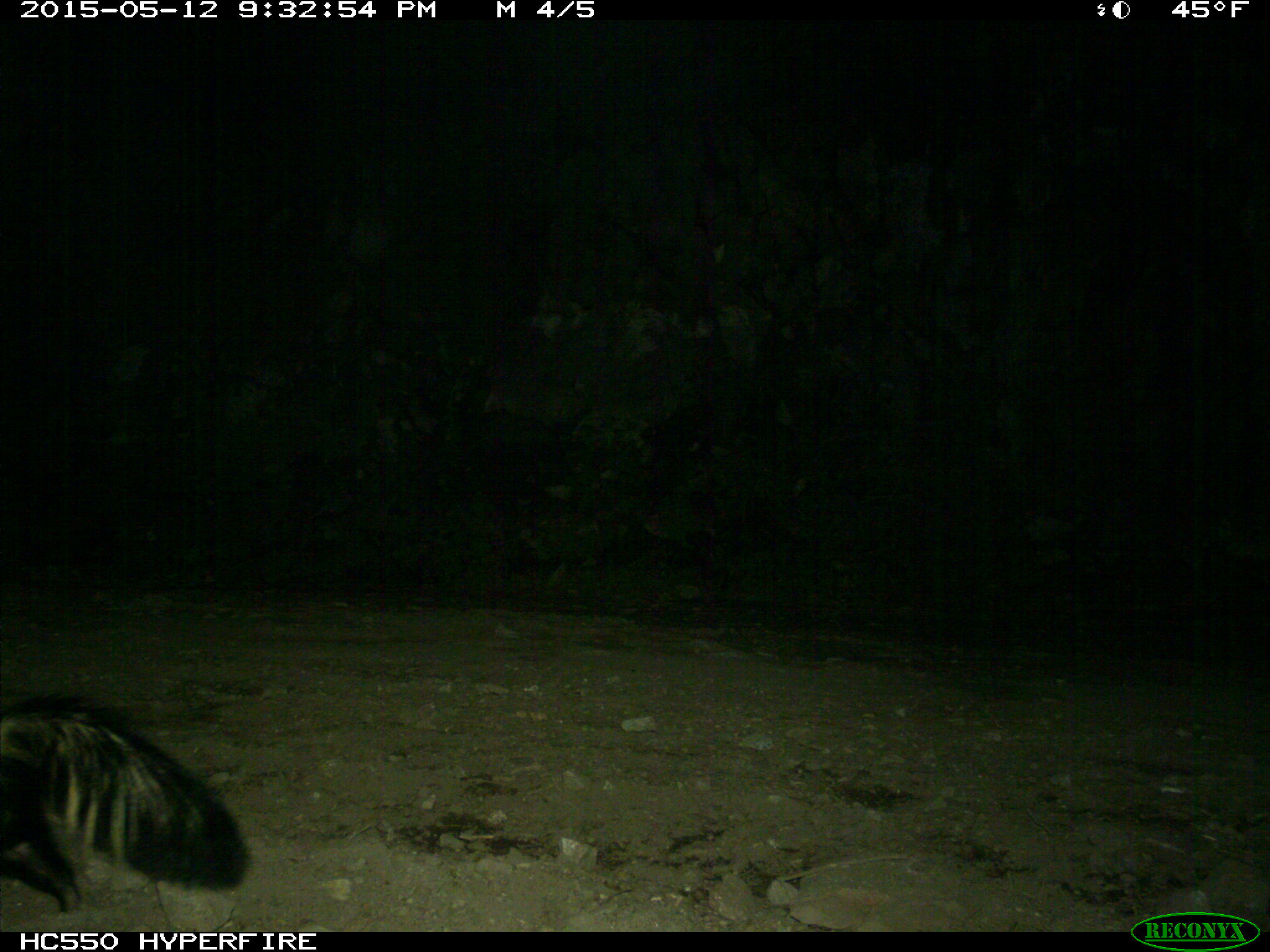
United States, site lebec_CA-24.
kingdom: Animalia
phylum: Chordata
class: Mammalia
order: Carnivora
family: Mephitidae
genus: Mephitis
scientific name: Mephitis mephitis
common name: striped skunk